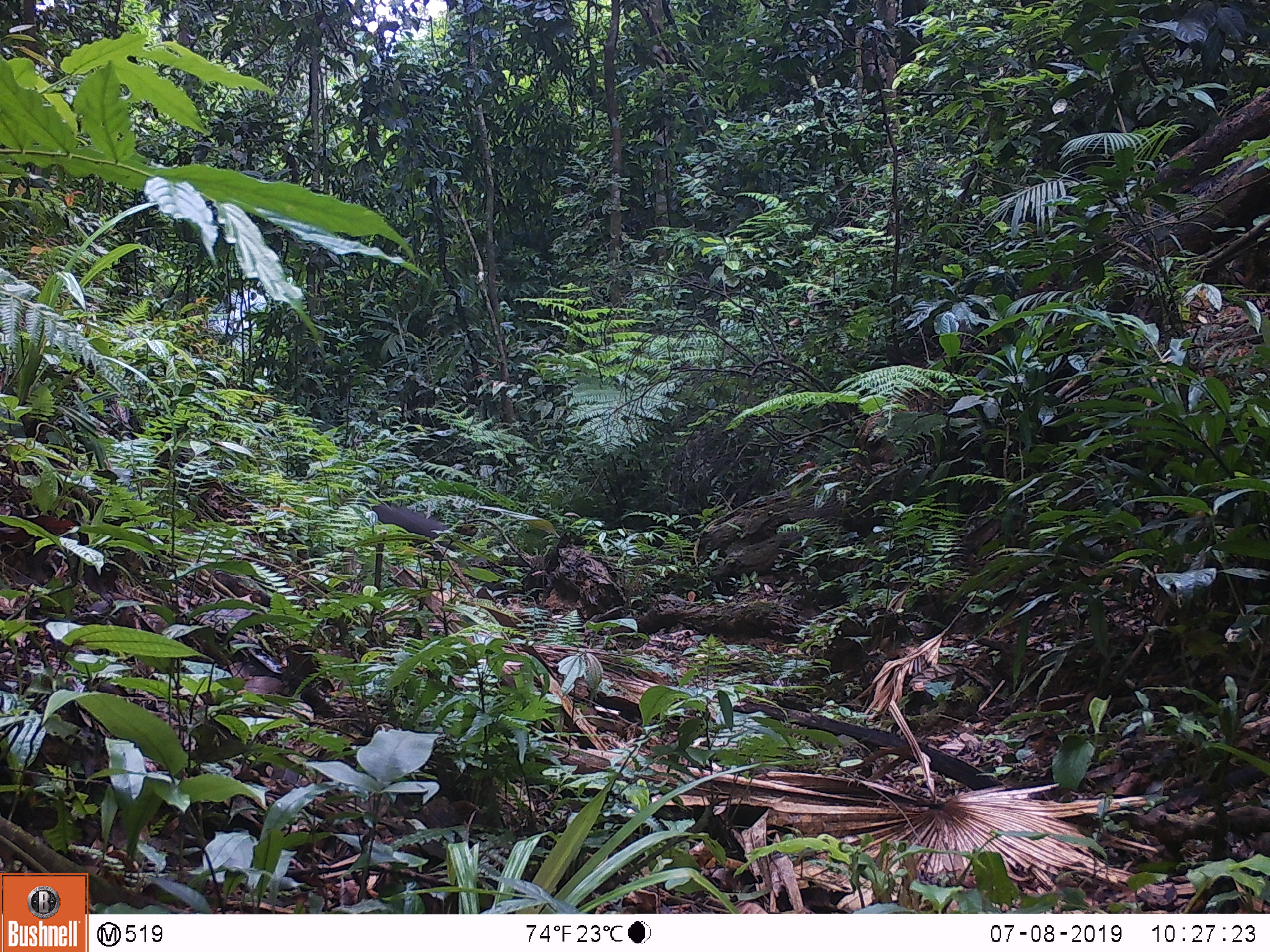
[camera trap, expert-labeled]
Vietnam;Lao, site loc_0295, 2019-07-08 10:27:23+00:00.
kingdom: Animalia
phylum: Chordata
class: Mammalia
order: Primates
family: Cercopithecidae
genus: Macaca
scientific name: Macaca arctoides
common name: stump-tailed macaque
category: stump tailed macaque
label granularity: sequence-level